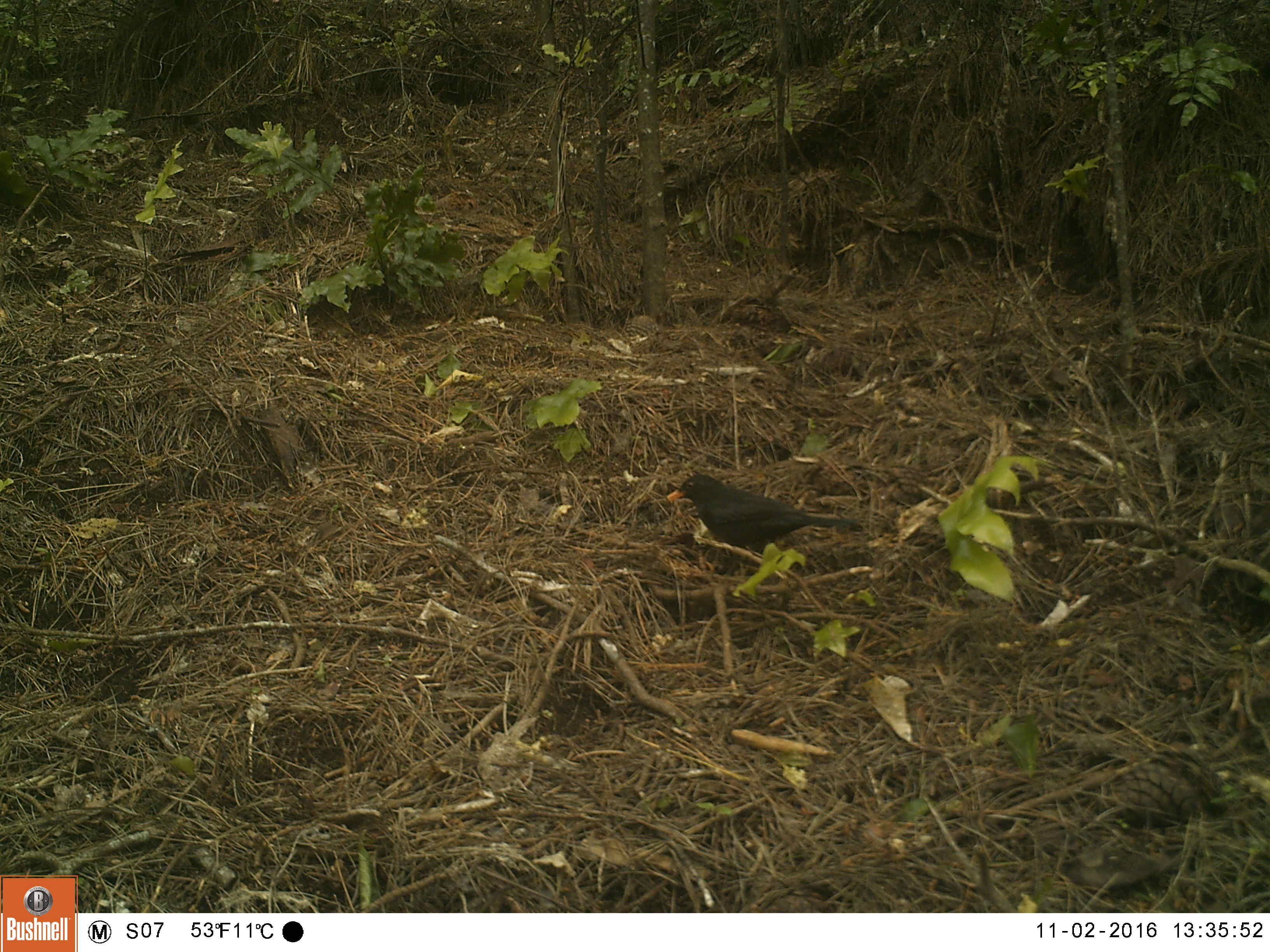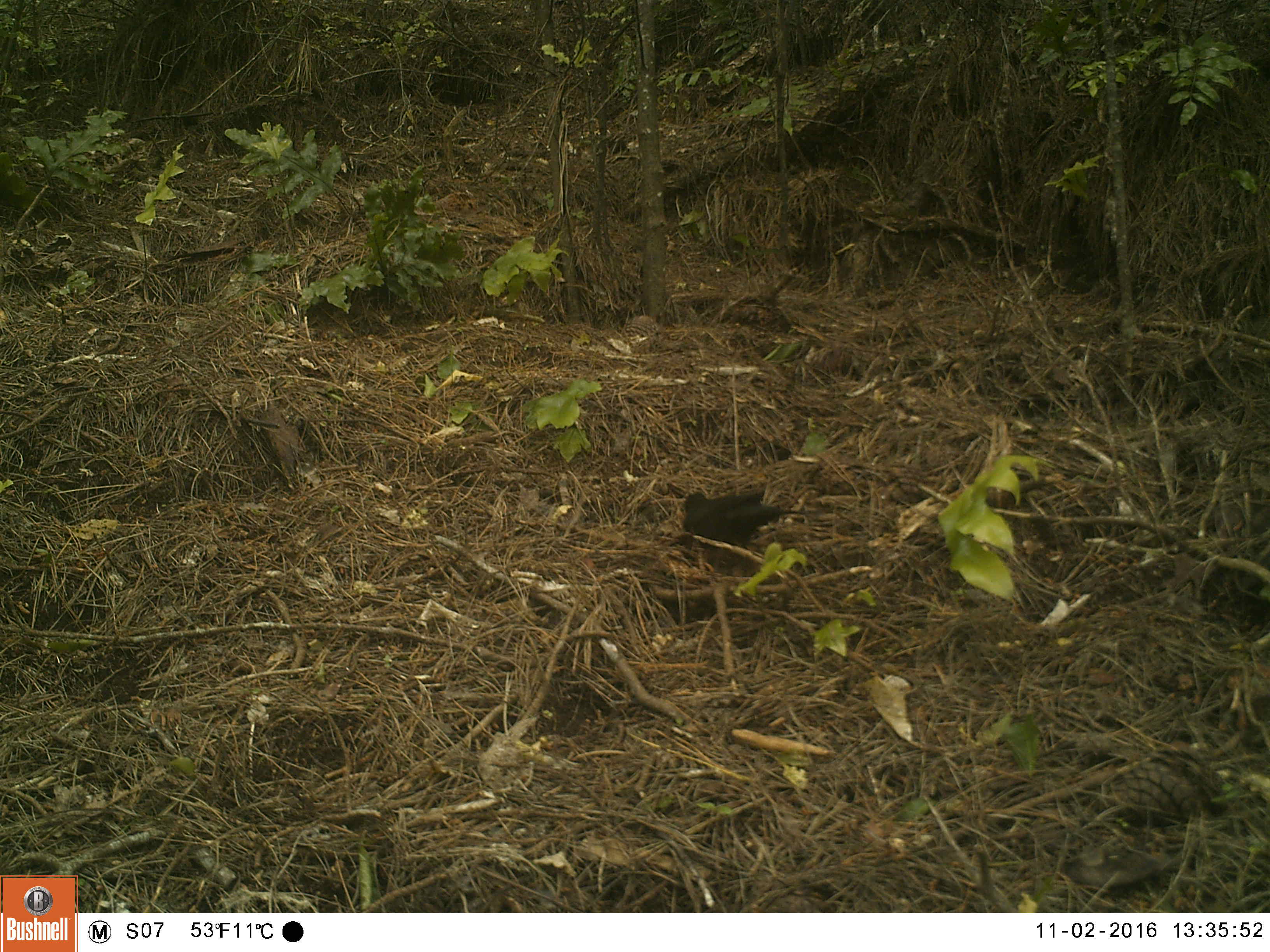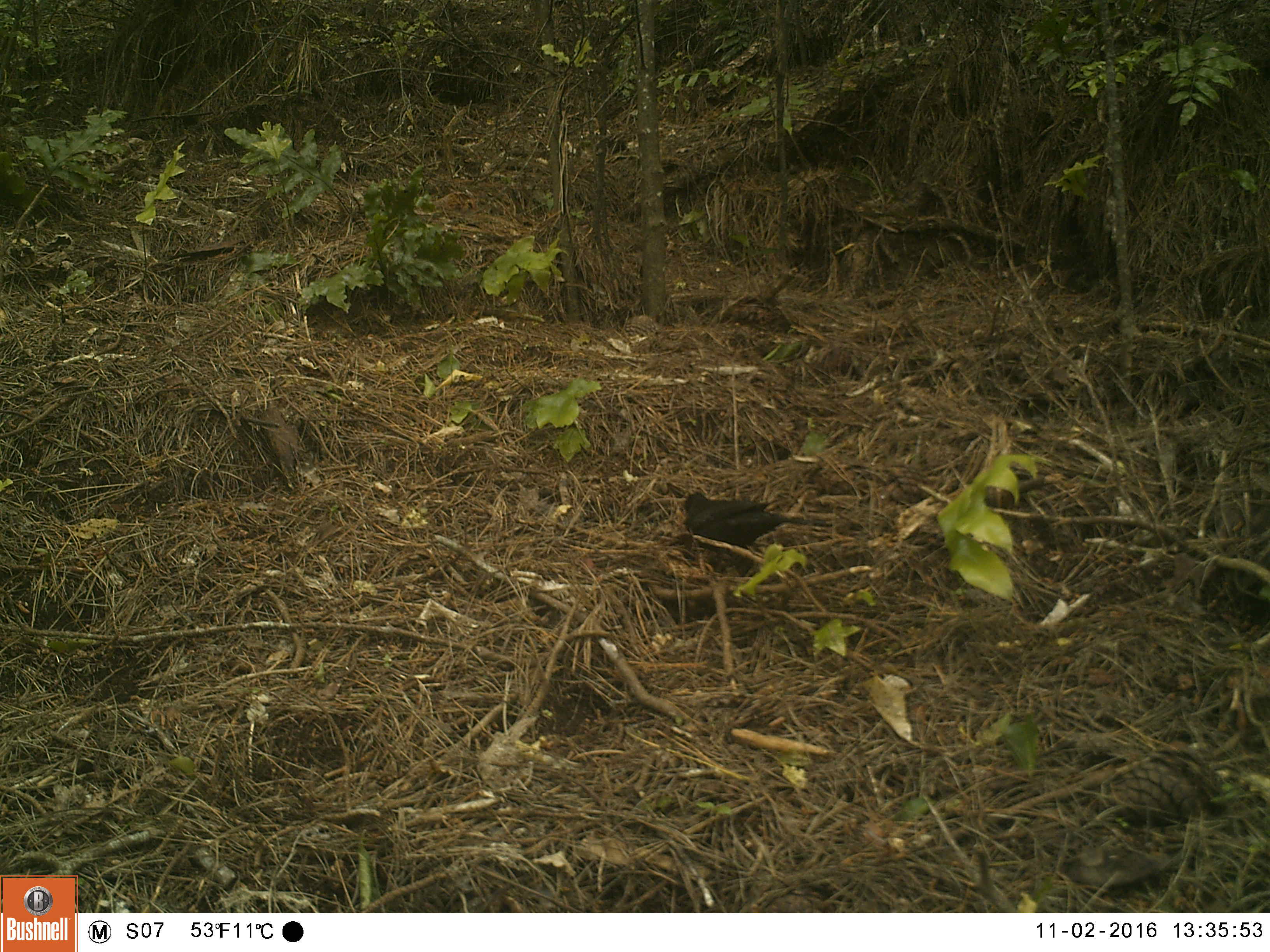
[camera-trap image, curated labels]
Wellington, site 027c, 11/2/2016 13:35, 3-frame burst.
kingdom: Animalia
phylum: Chordata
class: Aves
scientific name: Aves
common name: bird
Bird (Aves).